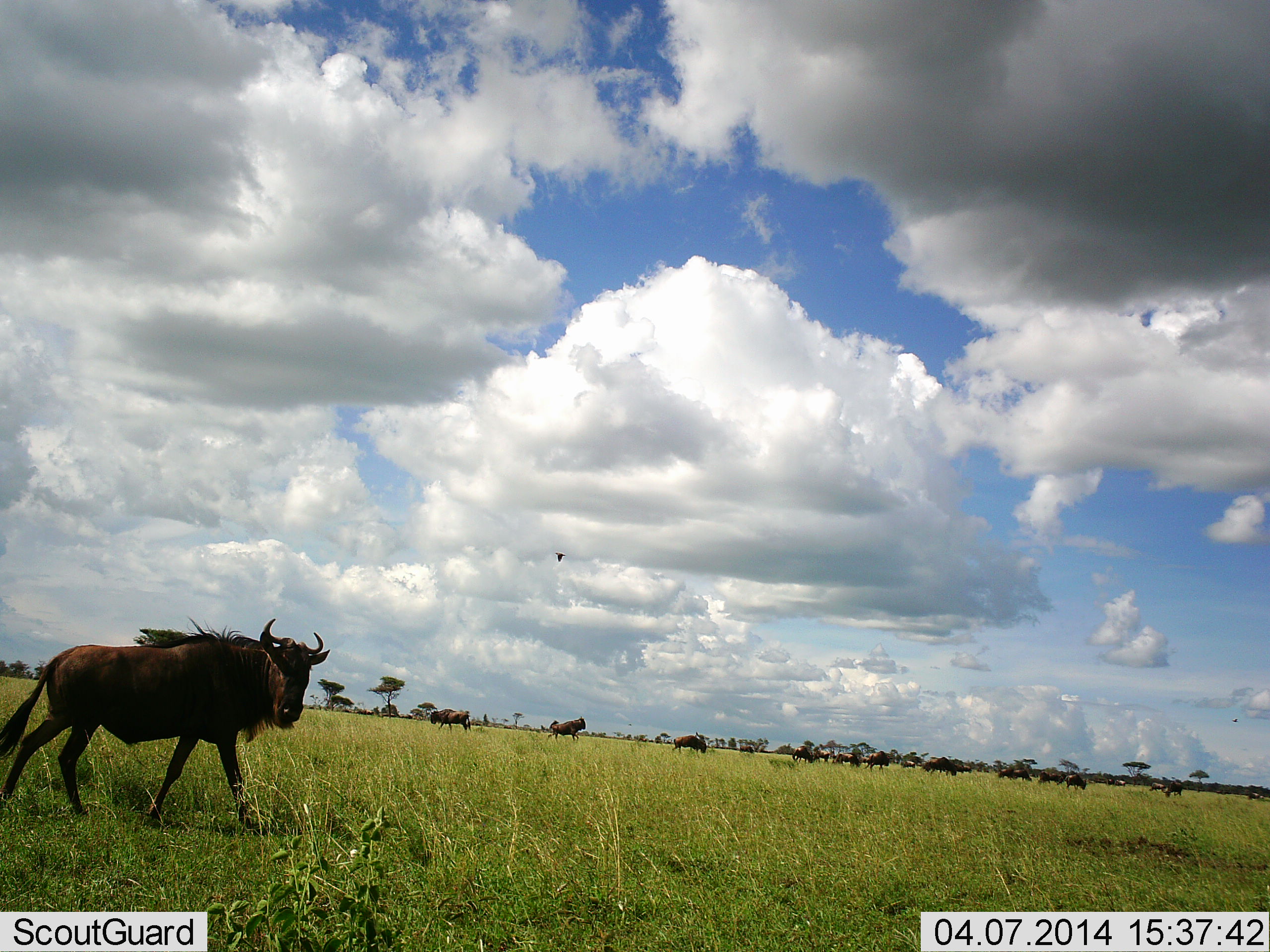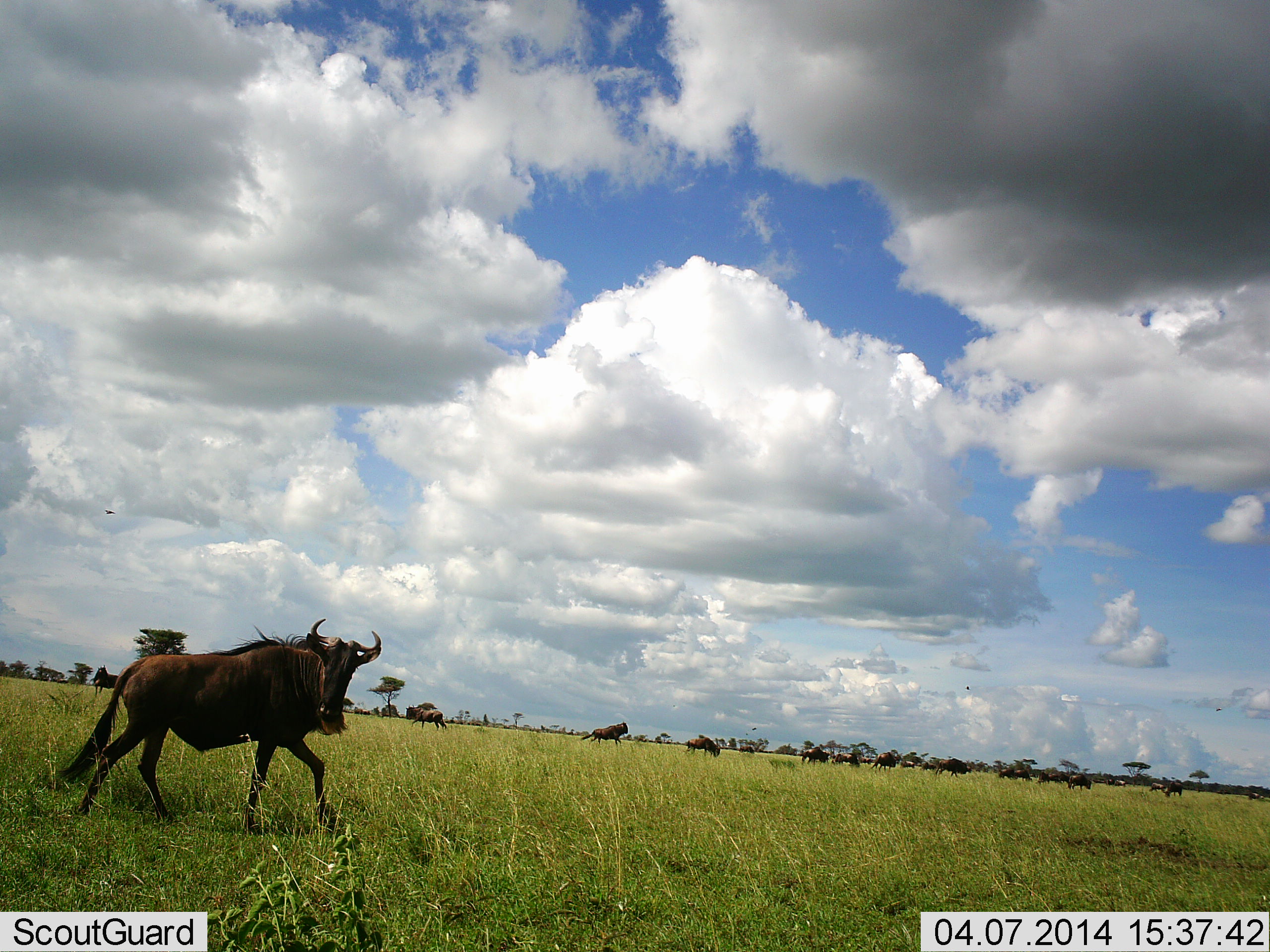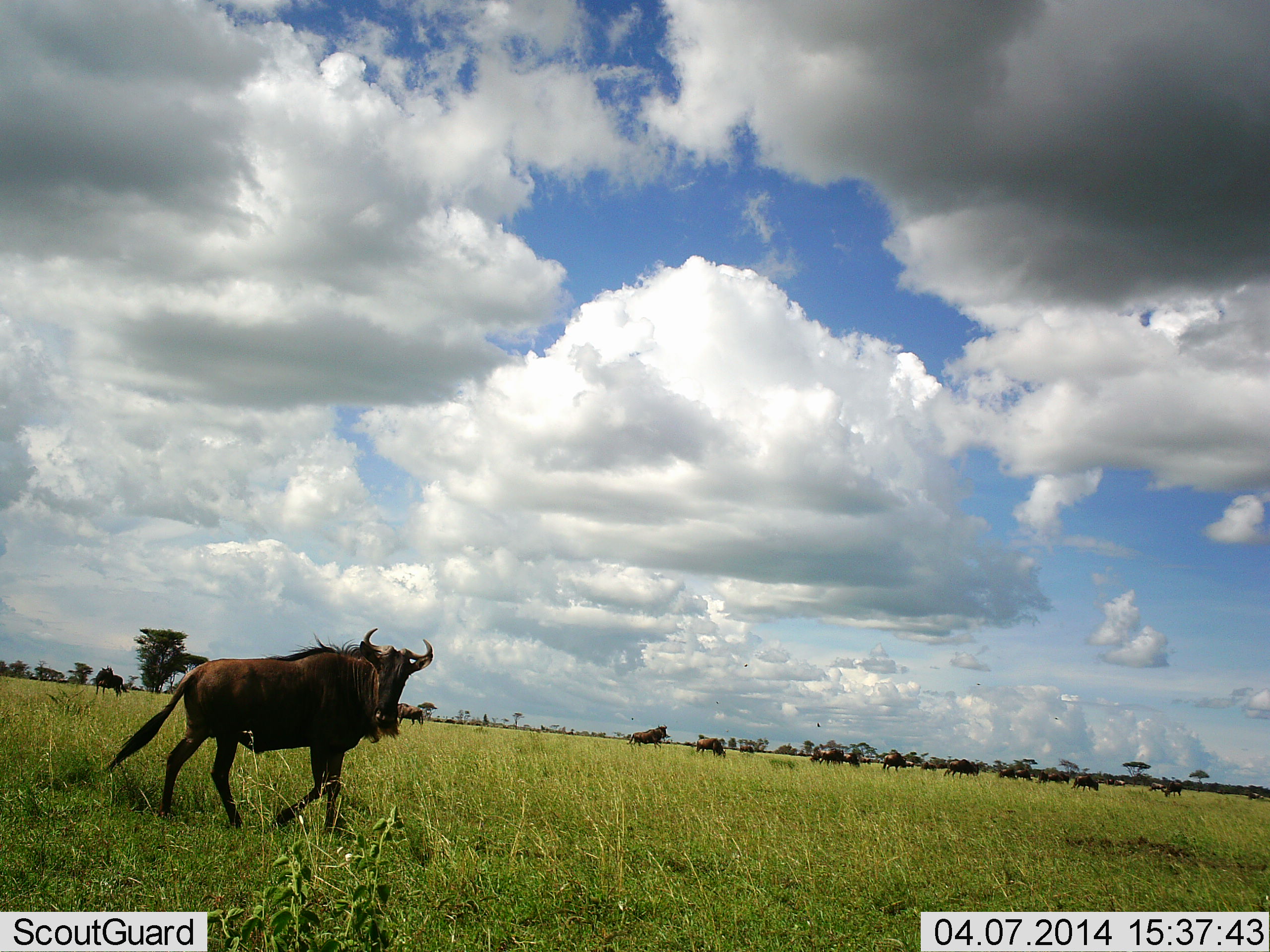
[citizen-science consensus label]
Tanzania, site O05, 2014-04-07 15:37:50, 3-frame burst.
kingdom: Animalia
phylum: Chordata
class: Mammalia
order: Artiodactyla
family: Bovidae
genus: Connochaetes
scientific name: Connochaetes taurinus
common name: blue wildebeest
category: wildebeest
Wildebeest (blue wildebeest) (Connochaetes taurinus), count 11-50. Behavior (volunteer vote fractions): standing 54%, resting 8%, moving 100%, interacting 8%. Young present (vote fraction): 0%. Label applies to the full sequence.